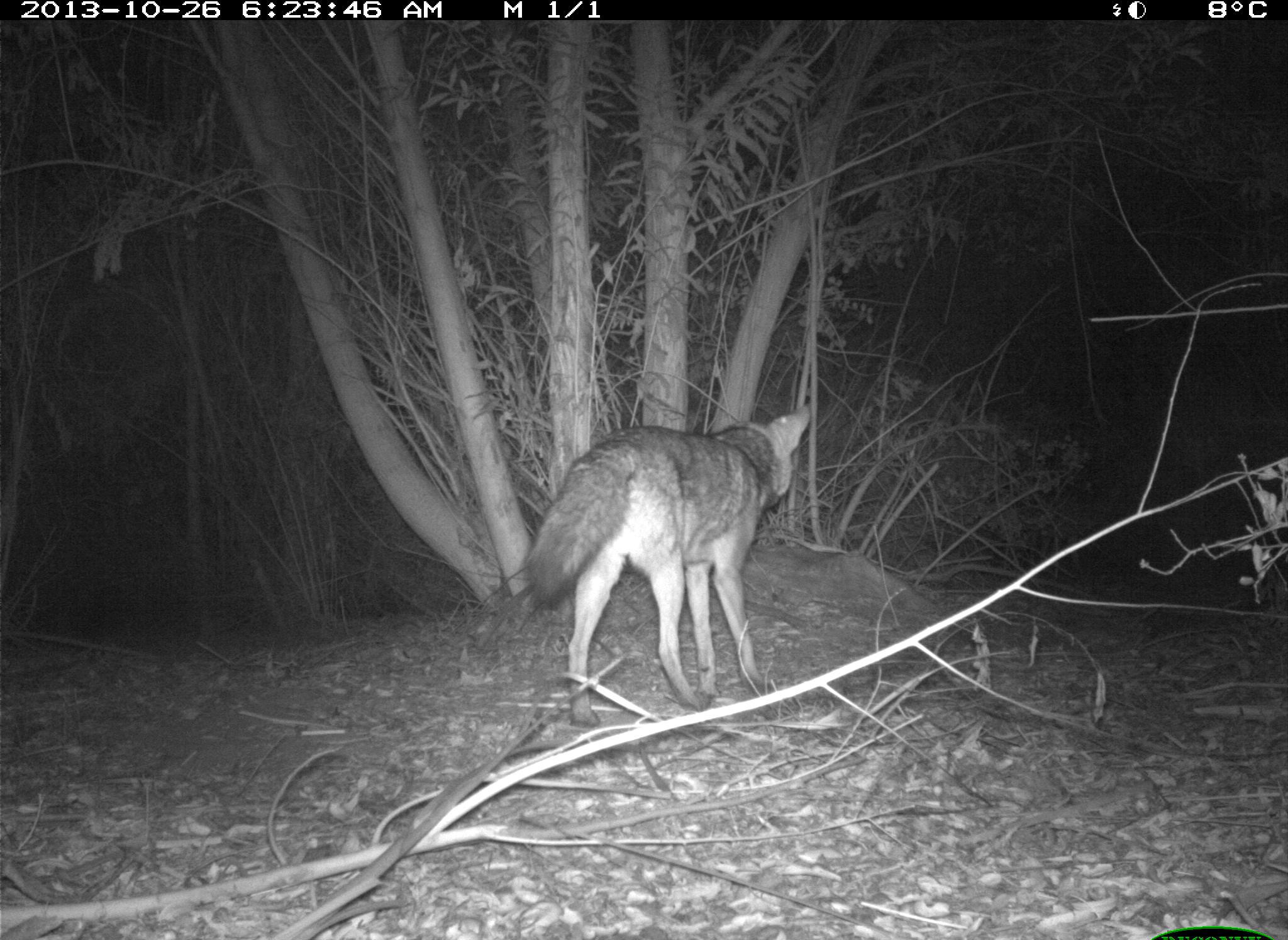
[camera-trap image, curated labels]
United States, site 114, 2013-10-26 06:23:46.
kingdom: Animalia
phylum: Chordata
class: Mammalia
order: Carnivora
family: Canidae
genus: Canis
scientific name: Canis latrans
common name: coyote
Coyote (Canis latrans).